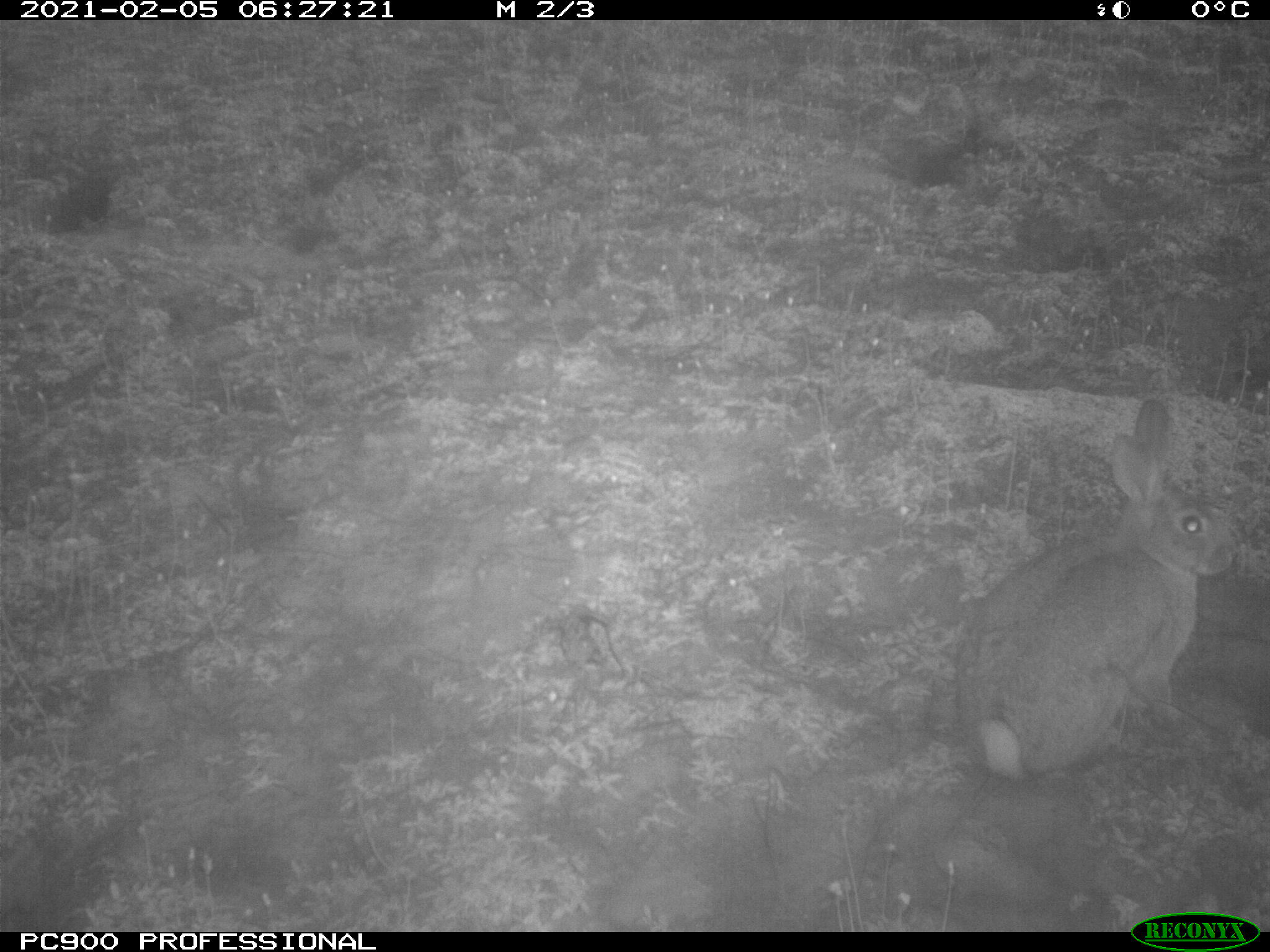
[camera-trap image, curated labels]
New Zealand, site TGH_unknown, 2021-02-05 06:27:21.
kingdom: Animalia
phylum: Chordata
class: Mammalia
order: Lagomorpha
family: Leporidae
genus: Oryctolagus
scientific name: Oryctolagus cuniculus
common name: european rabbit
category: rabbit